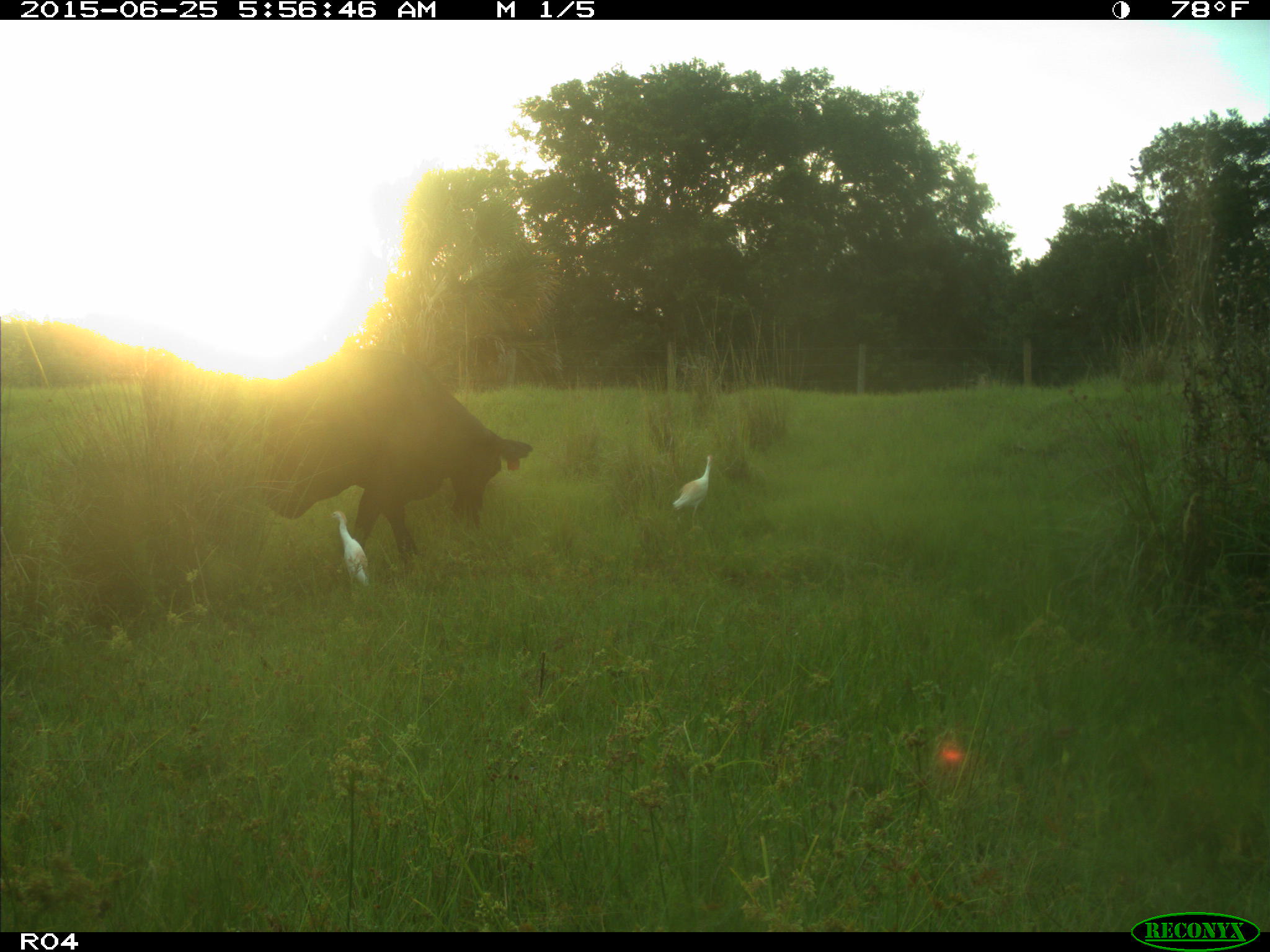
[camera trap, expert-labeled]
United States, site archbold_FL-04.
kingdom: Animalia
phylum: Chordata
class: Mammalia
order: Artiodactyla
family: Bovidae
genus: Bos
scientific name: Bos taurus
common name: domestic cow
Bos taurus (domestic cow).